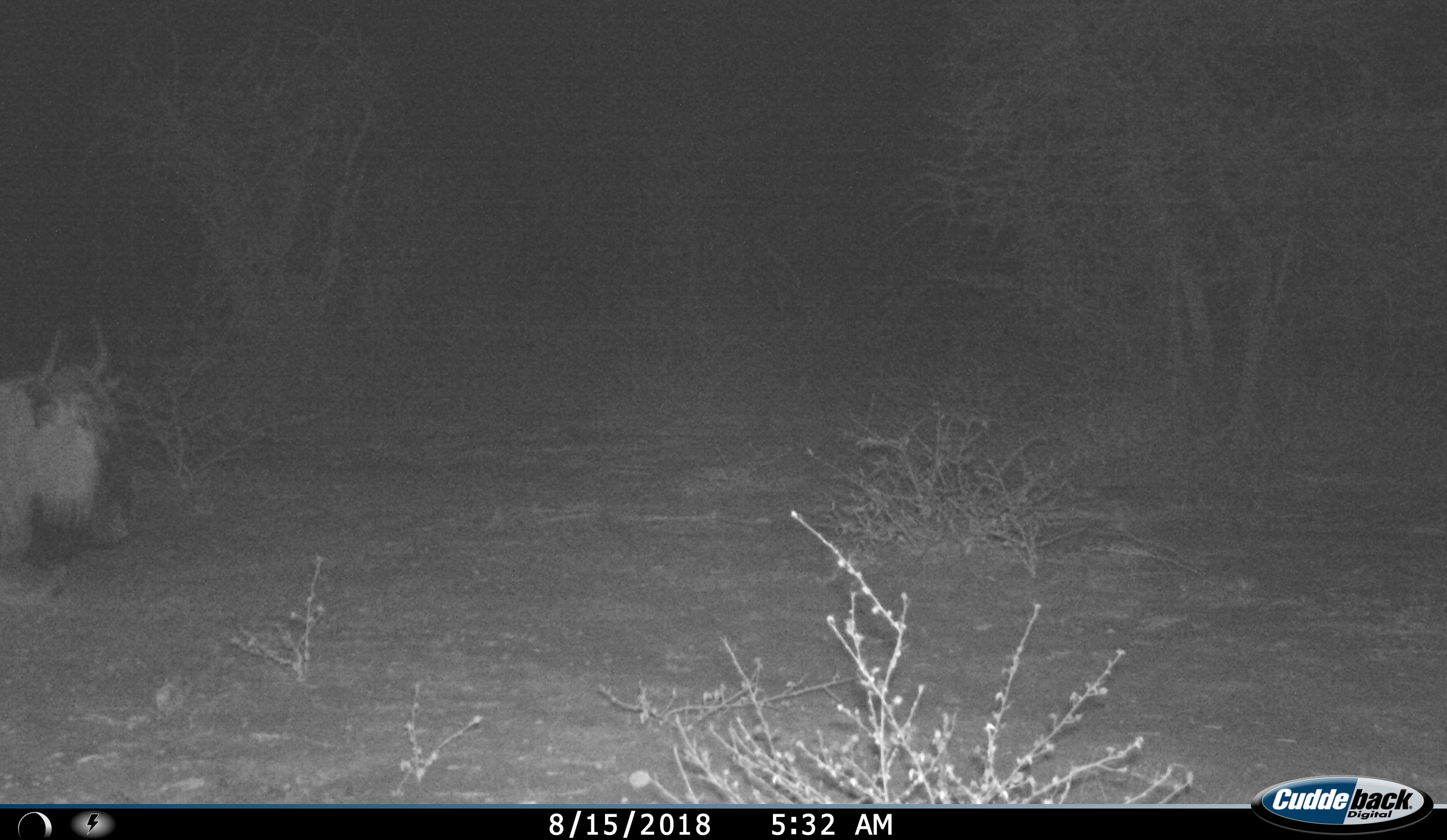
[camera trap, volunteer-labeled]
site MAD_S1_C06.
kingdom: Animalia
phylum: Chordata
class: Mammalia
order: Artiodactyla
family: Bovidae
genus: Connochaetes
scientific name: Connochaetes taurinus taurinus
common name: blue wildebeest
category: wildebeestblue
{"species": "wildebeestblue (blue wildebeest) (Connochaetes taurinus taurinus)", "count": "1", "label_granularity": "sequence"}